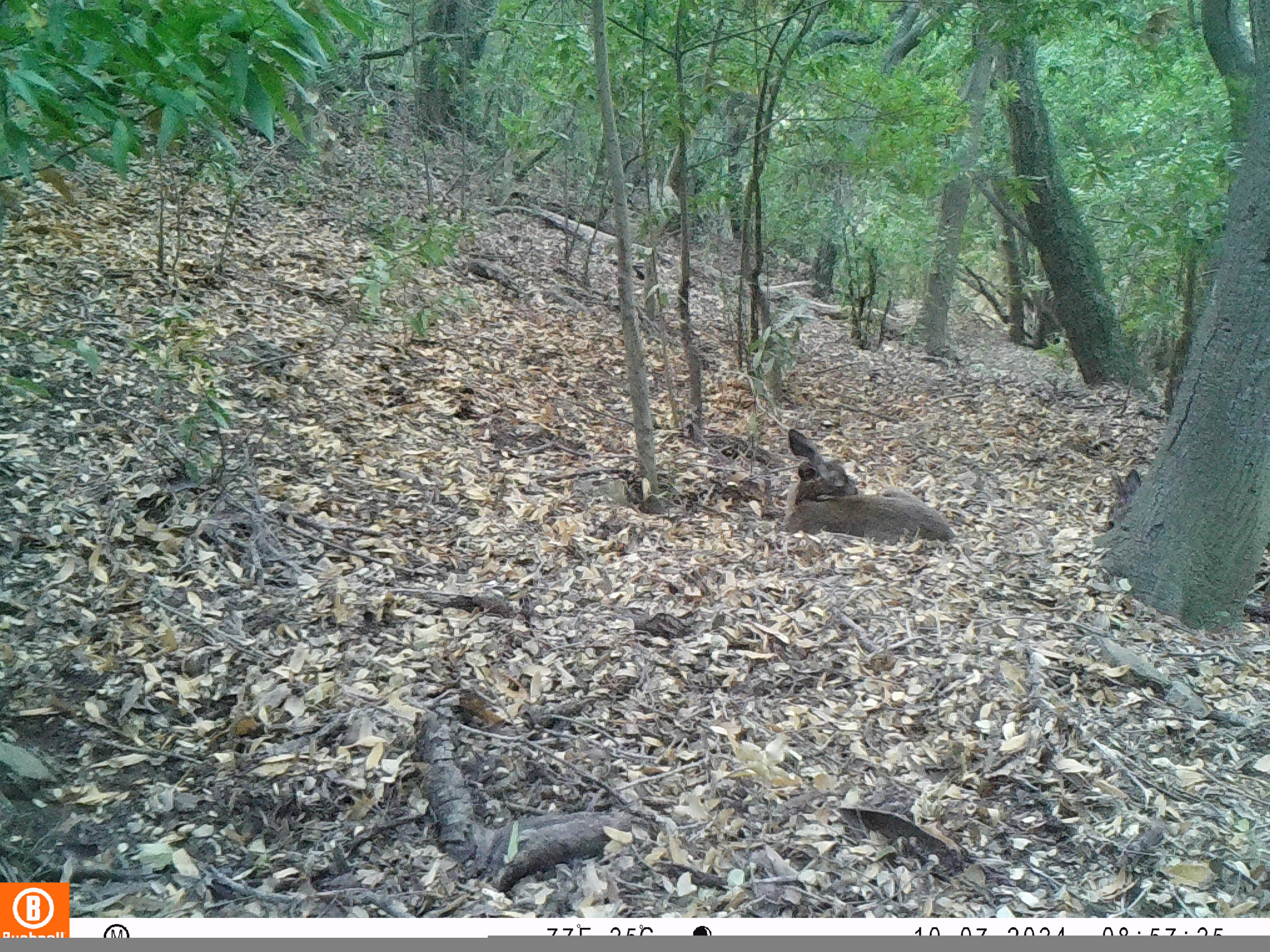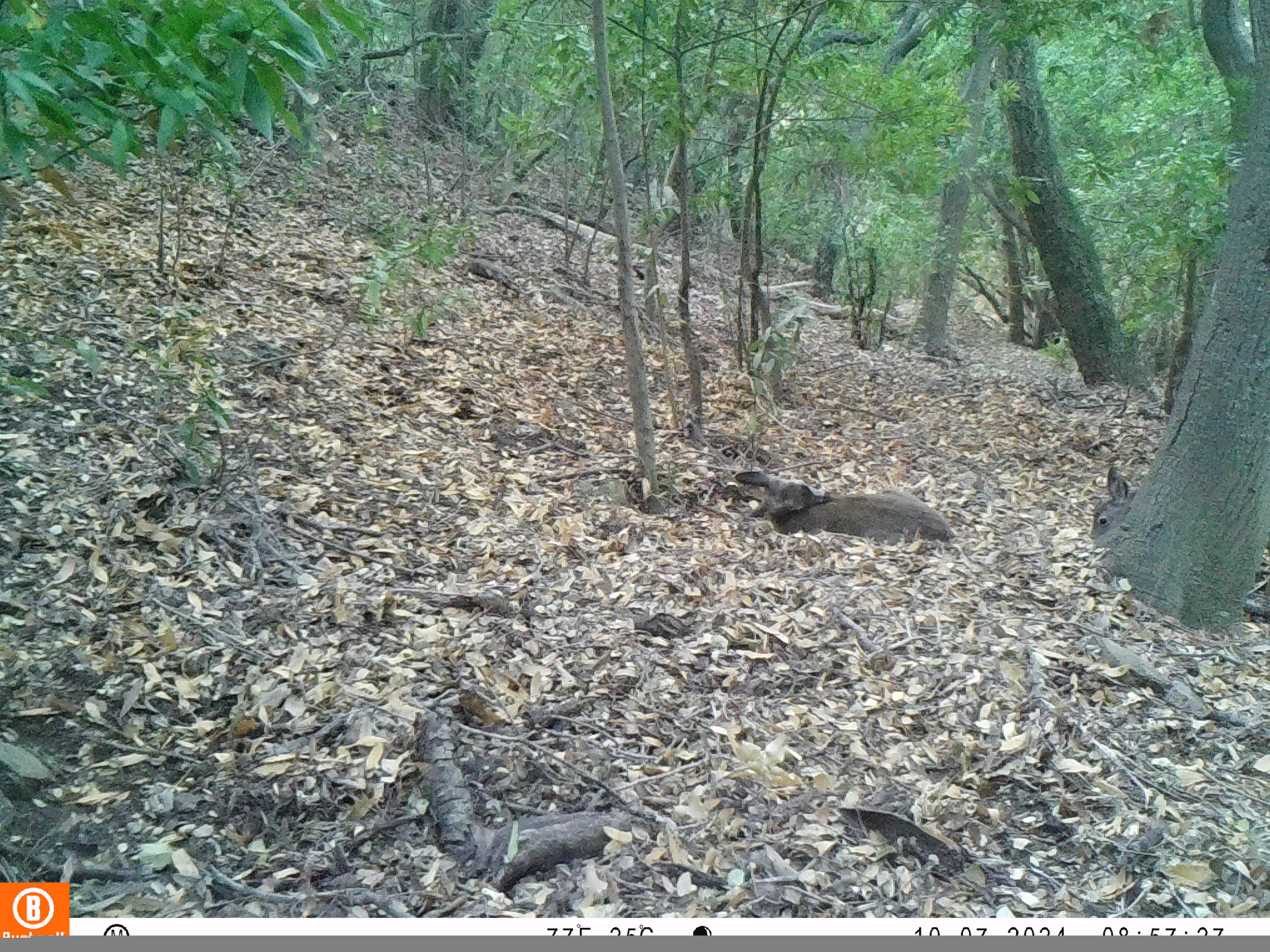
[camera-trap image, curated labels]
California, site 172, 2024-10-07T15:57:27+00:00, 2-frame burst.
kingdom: Animalia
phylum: Chordata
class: Mammalia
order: Artiodactyla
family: Cervidae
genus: Odocoileus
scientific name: Odocoileus hemionus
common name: mule deer